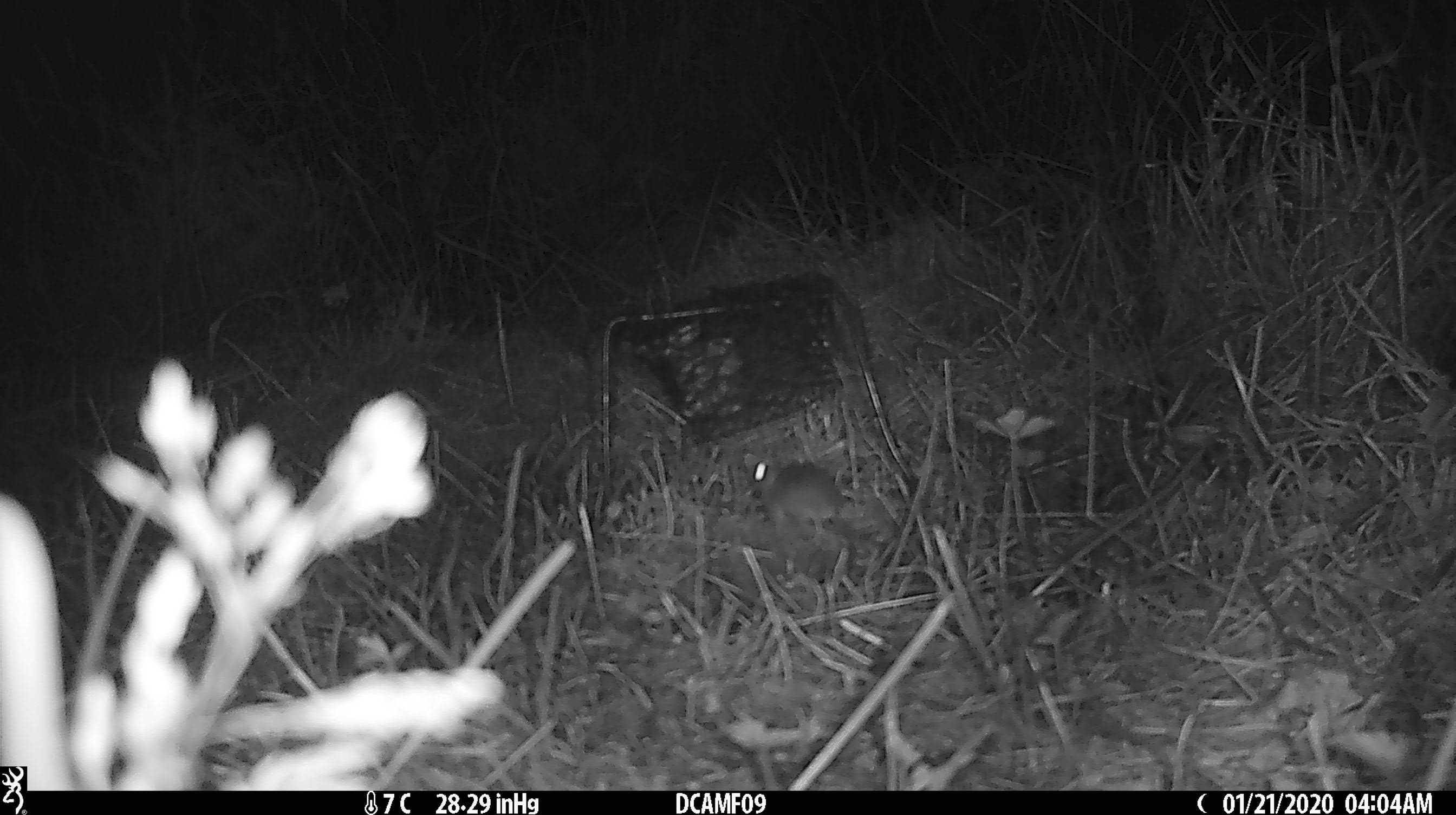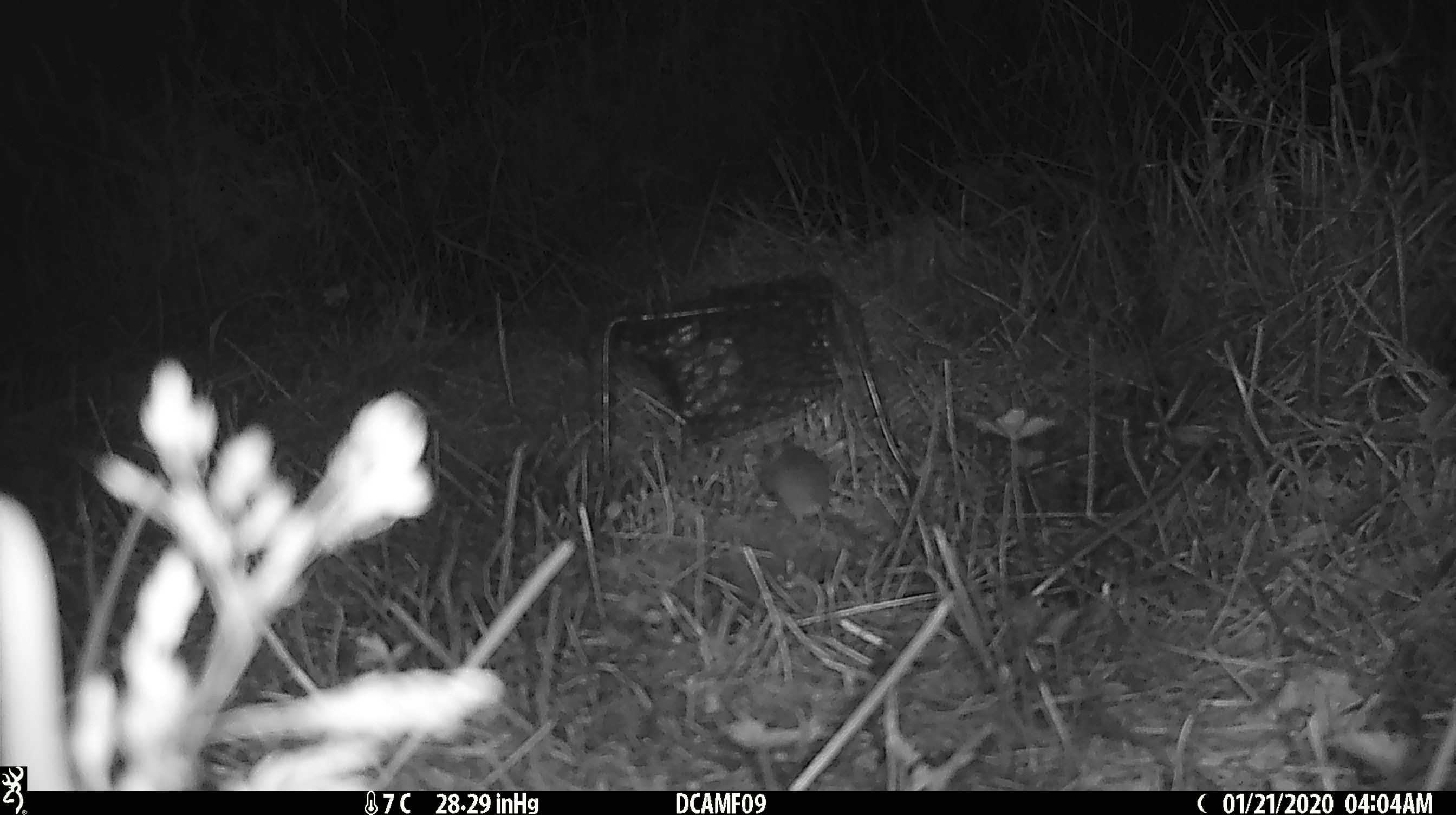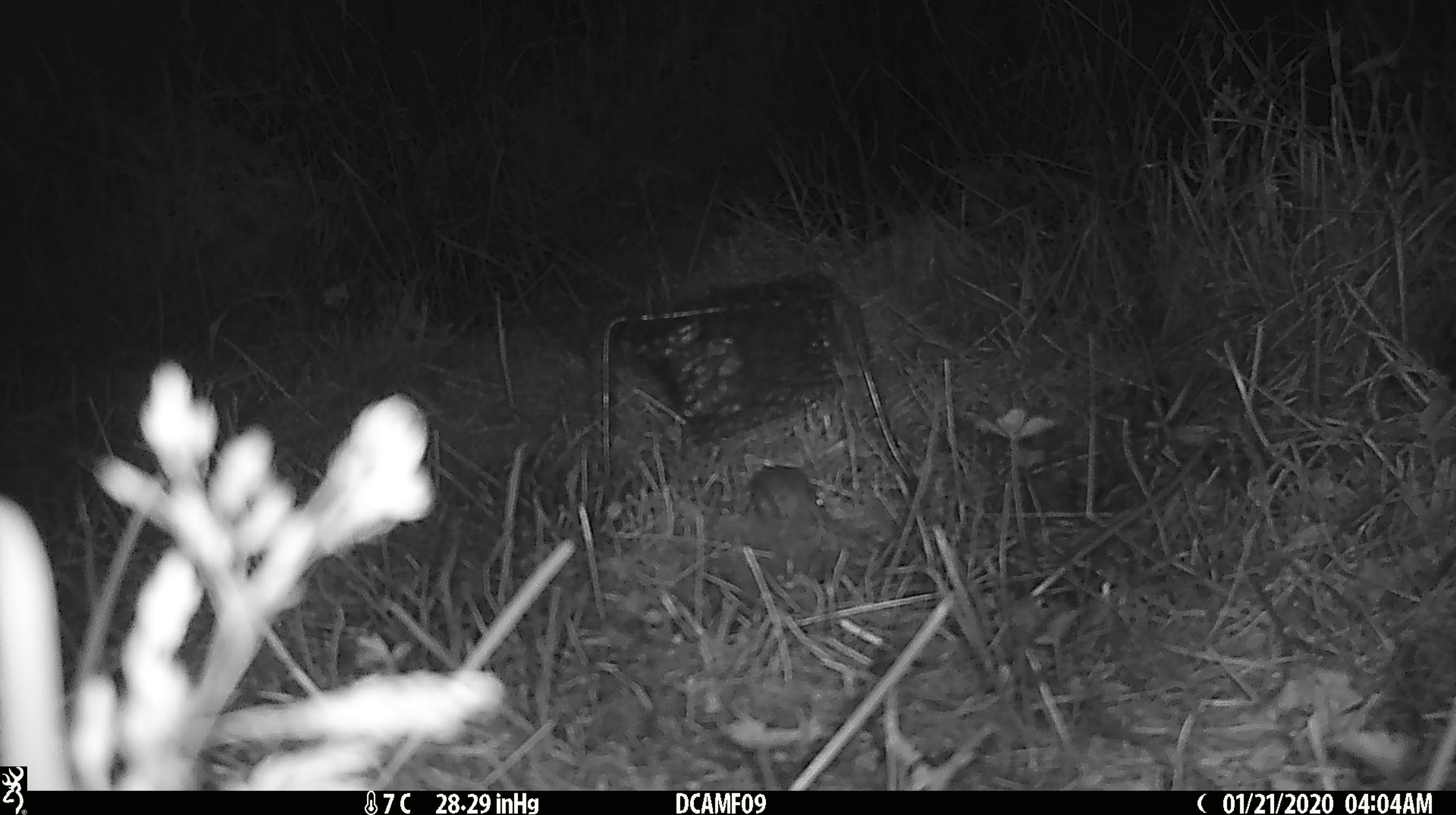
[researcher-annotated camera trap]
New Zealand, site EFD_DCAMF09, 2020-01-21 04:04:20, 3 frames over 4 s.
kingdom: Animalia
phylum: Chordata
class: Mammalia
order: Rodentia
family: Muridae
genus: Mus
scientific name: Mus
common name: mouse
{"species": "mouse (Mus)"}